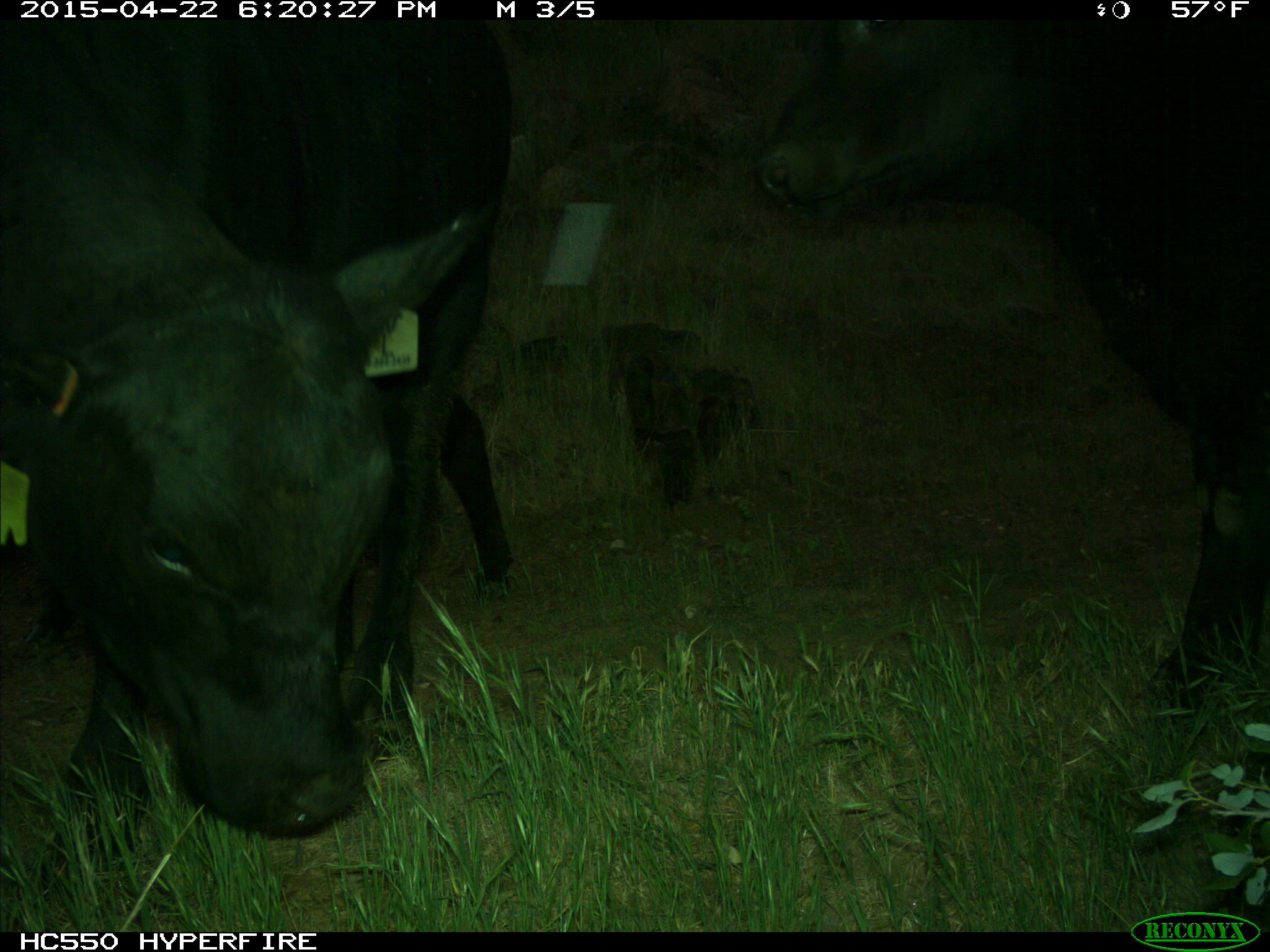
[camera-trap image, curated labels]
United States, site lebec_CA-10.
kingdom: Animalia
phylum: Chordata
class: Mammalia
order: Artiodactyla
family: Bovidae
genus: Bos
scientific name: Bos taurus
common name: domestic cow